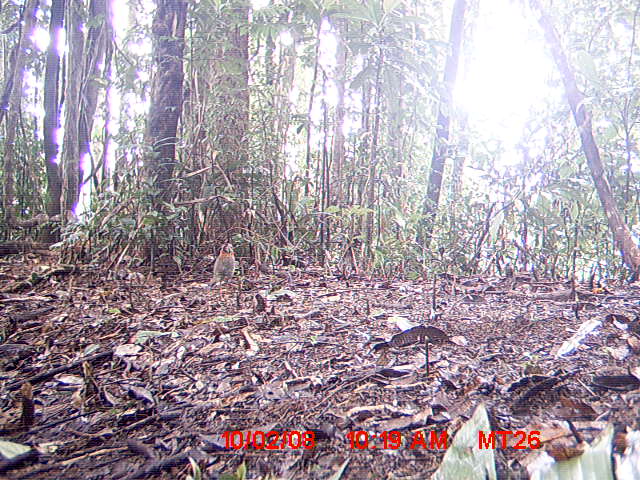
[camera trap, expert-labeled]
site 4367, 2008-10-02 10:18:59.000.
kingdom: Animalia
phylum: Chordata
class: Aves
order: Coraciiformes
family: Brachypteraciidae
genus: Brachypteracias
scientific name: Brachypteracias squamiger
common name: scaly ground-roller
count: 1